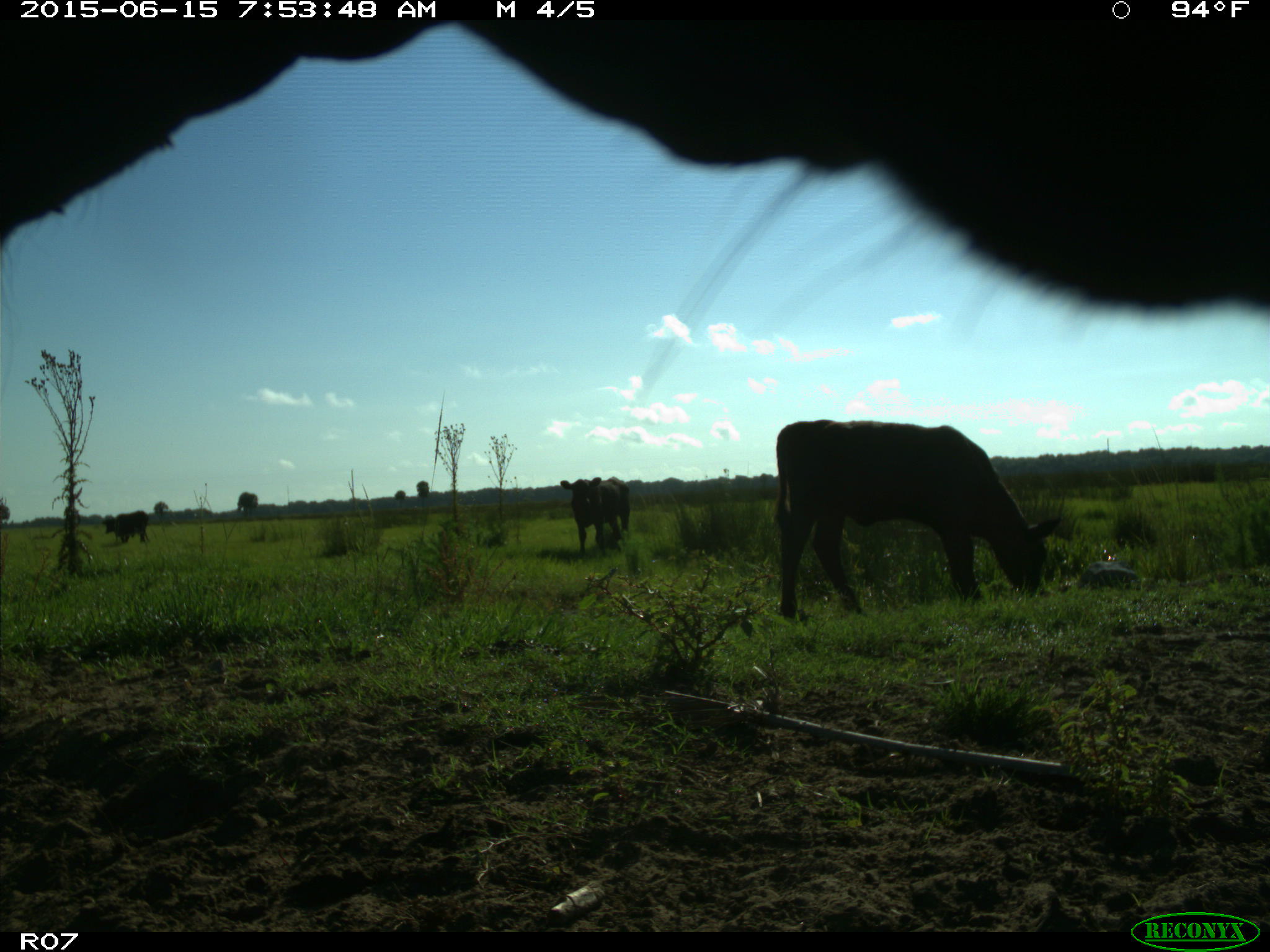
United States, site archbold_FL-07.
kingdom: Animalia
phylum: Chordata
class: Mammalia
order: Artiodactyla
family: Bovidae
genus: Bos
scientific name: Bos taurus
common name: domestic cow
Bos taurus (domestic cow).